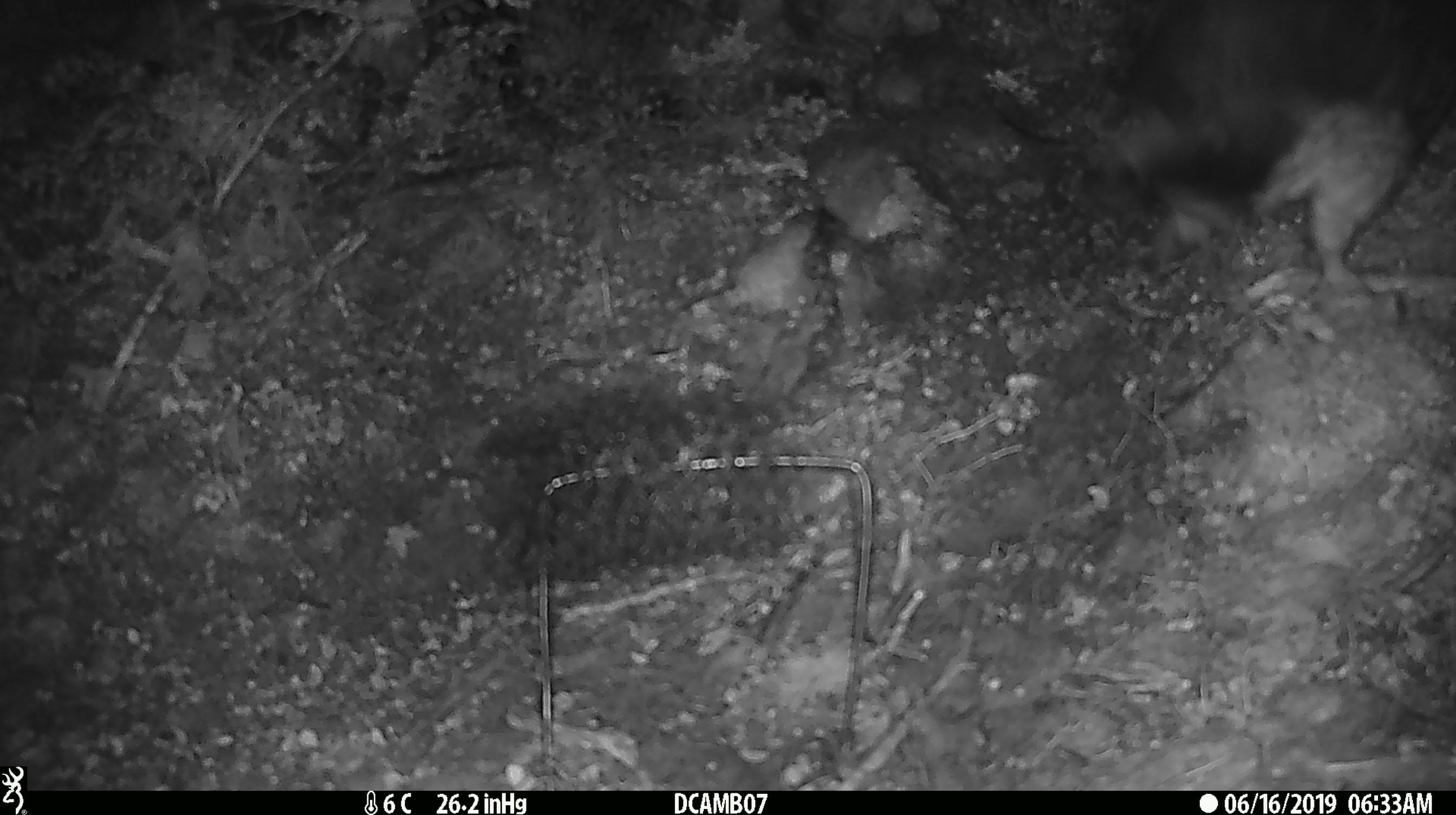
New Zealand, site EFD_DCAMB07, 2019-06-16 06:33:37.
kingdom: Animalia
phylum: Chordata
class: Aves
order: Psittaciformes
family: Strigopidae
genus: Nestor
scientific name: Nestor notabilis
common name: kea